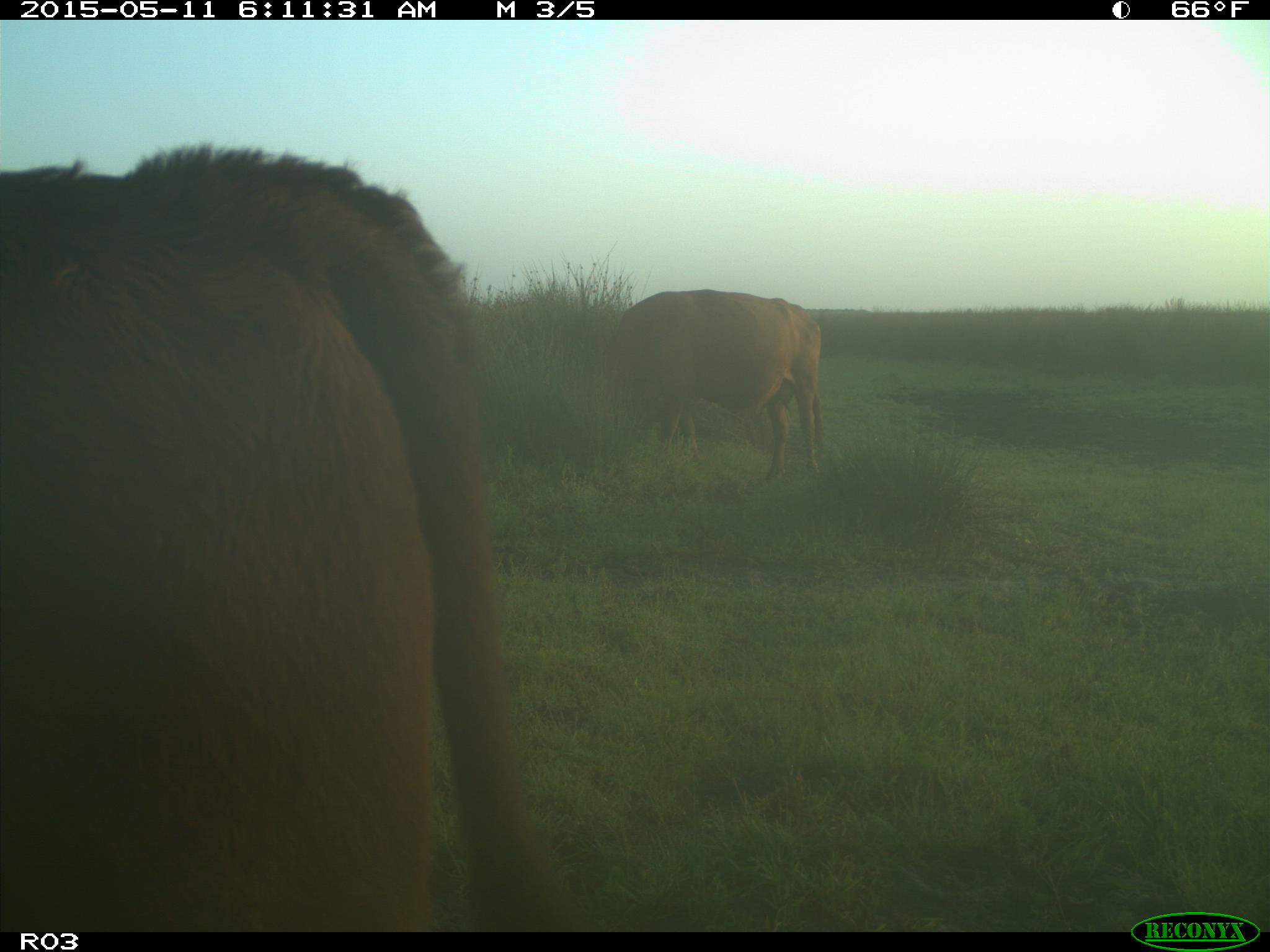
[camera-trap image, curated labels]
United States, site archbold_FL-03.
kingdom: Animalia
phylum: Chordata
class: Mammalia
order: Artiodactyla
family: Bovidae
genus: Bos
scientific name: Bos taurus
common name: domestic cow